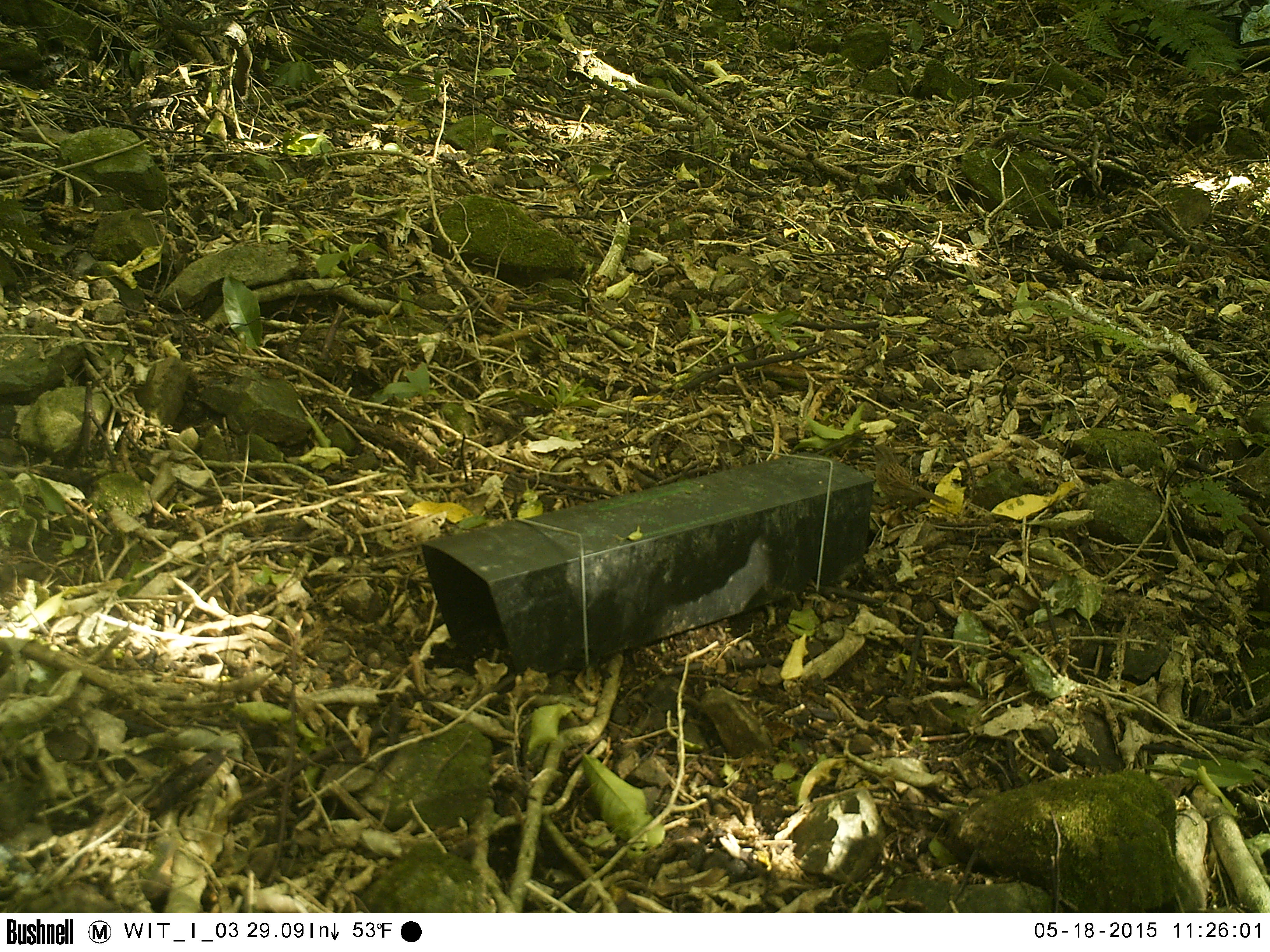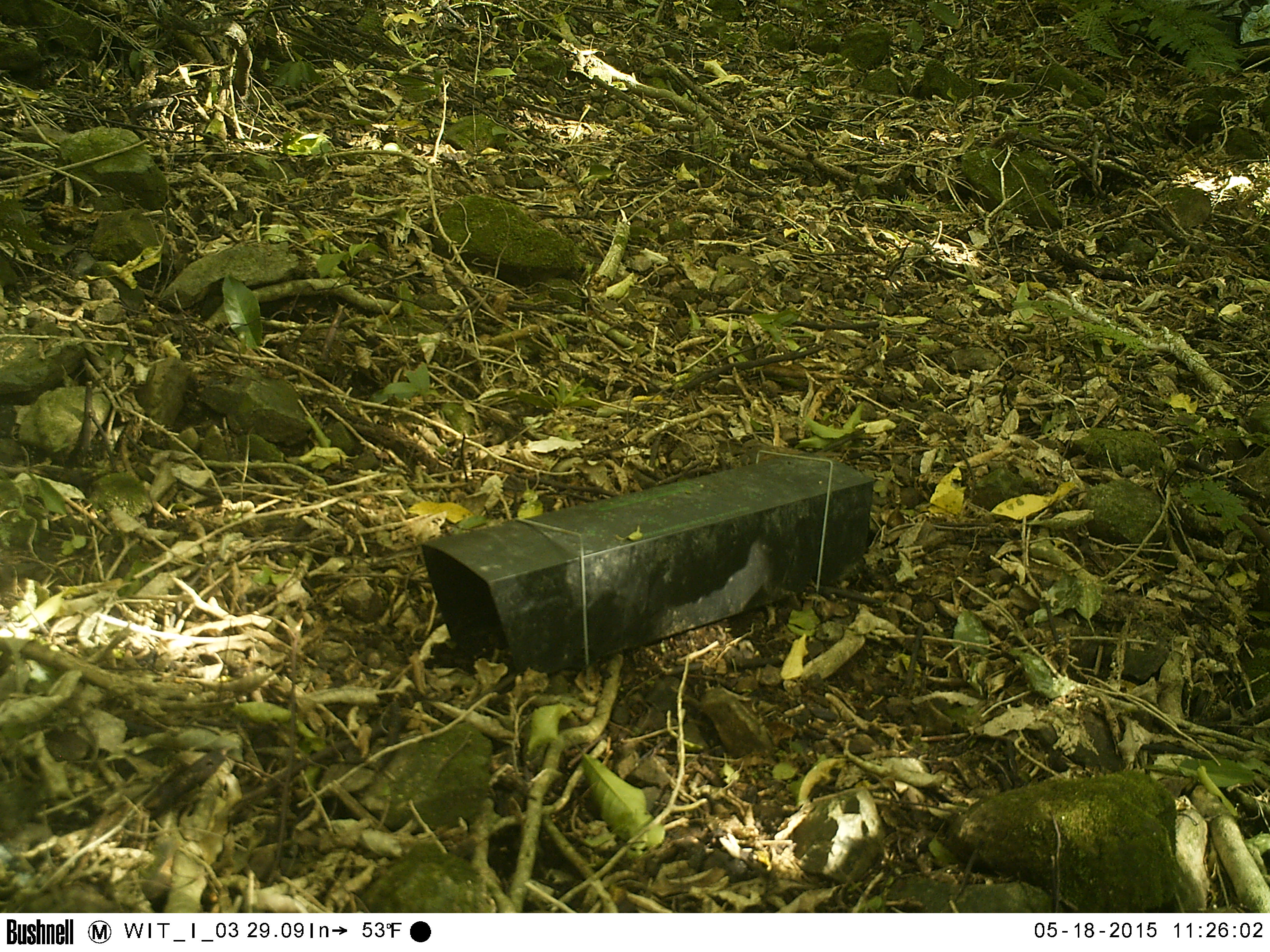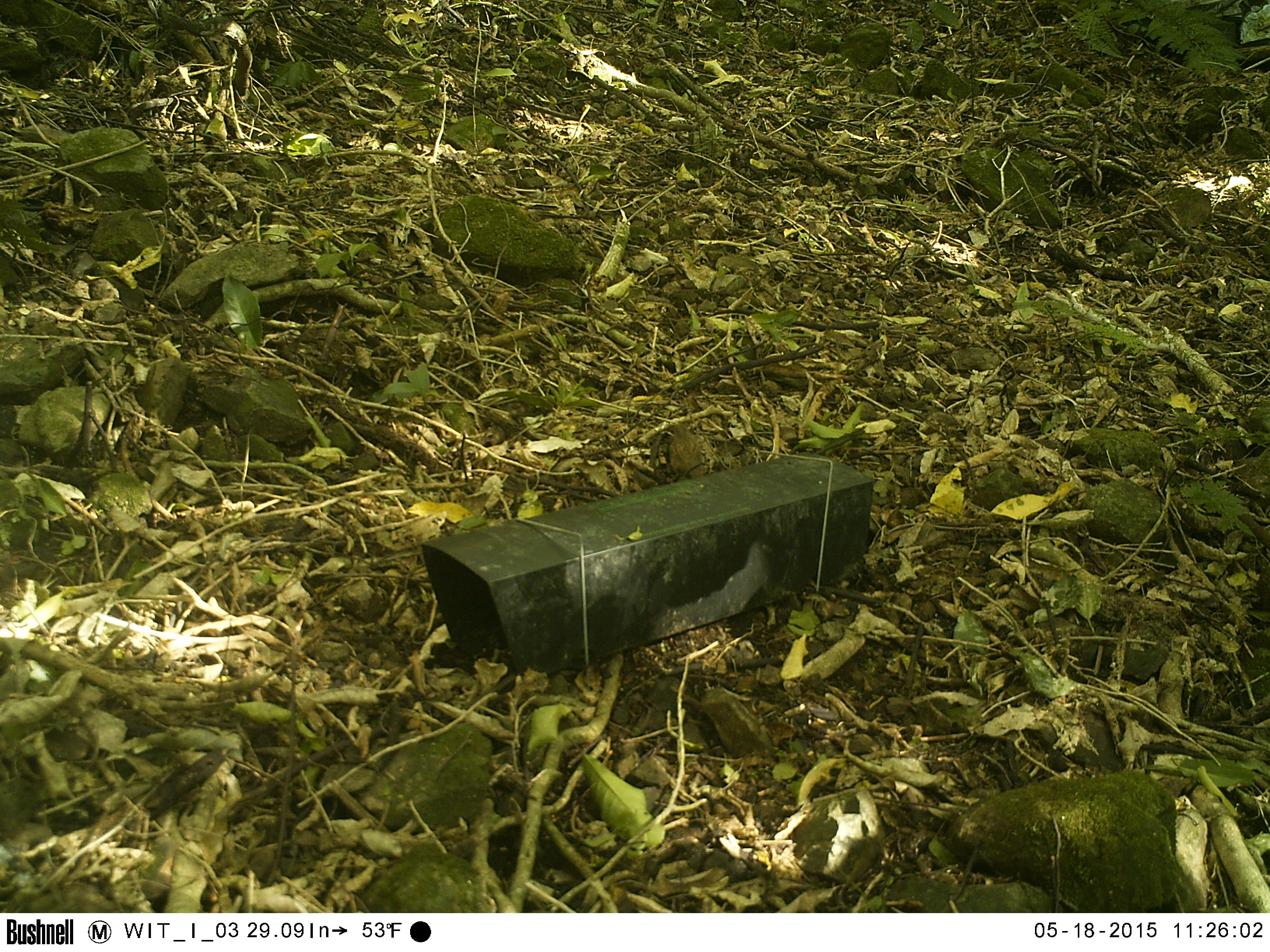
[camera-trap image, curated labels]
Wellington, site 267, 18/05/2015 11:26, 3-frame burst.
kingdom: Animalia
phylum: Chordata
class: Aves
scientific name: Aves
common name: bird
Bird (Aves).